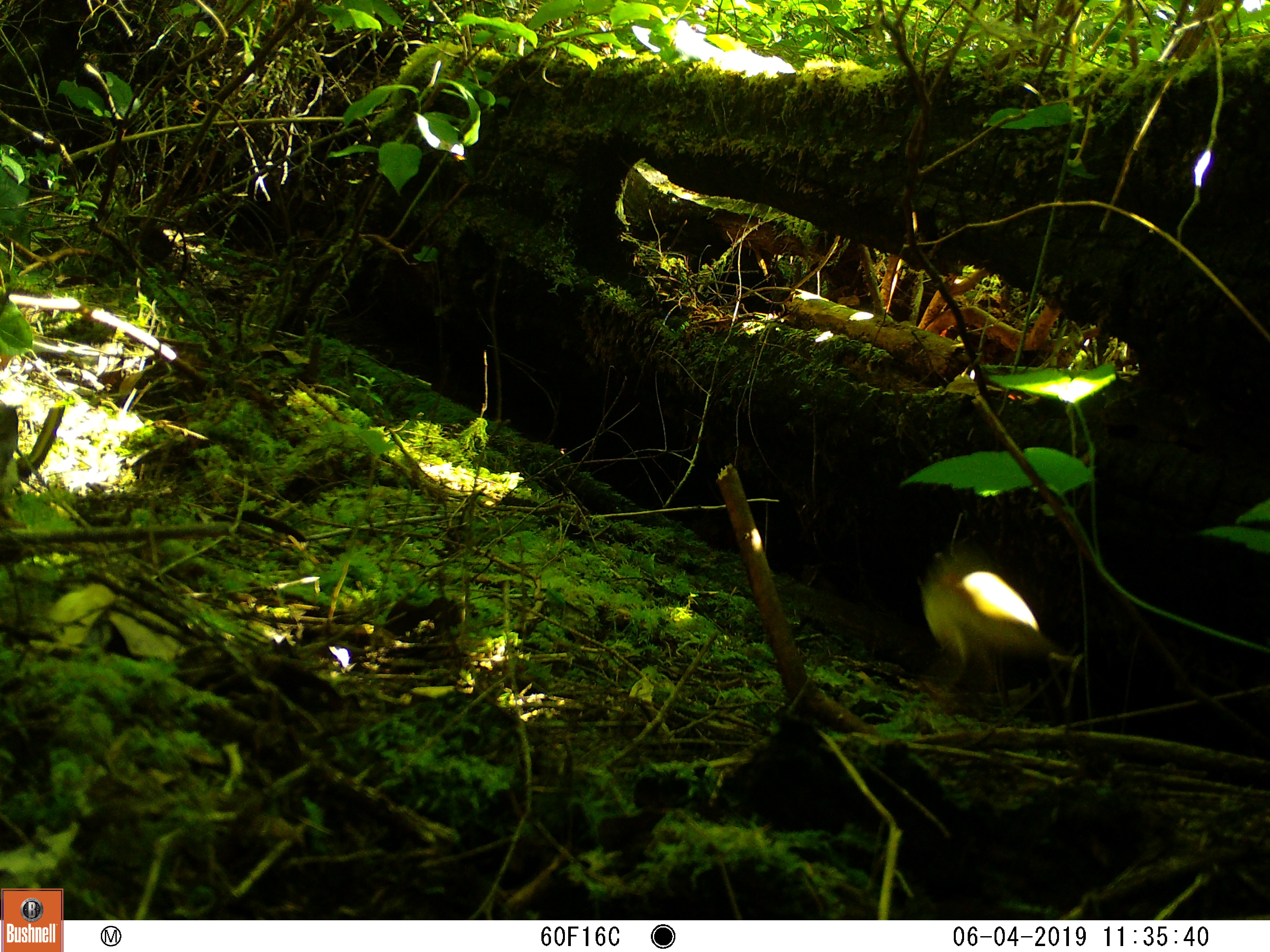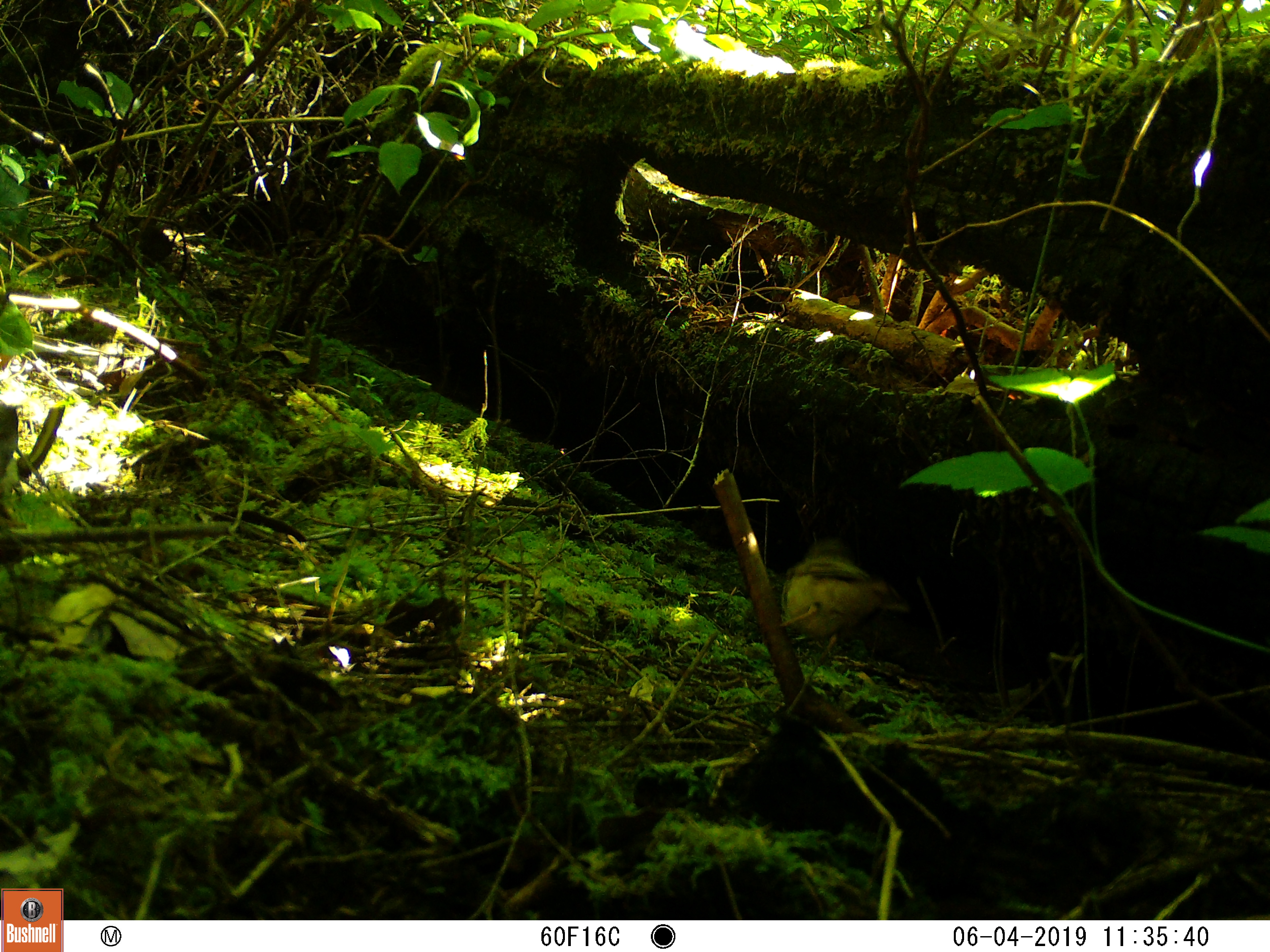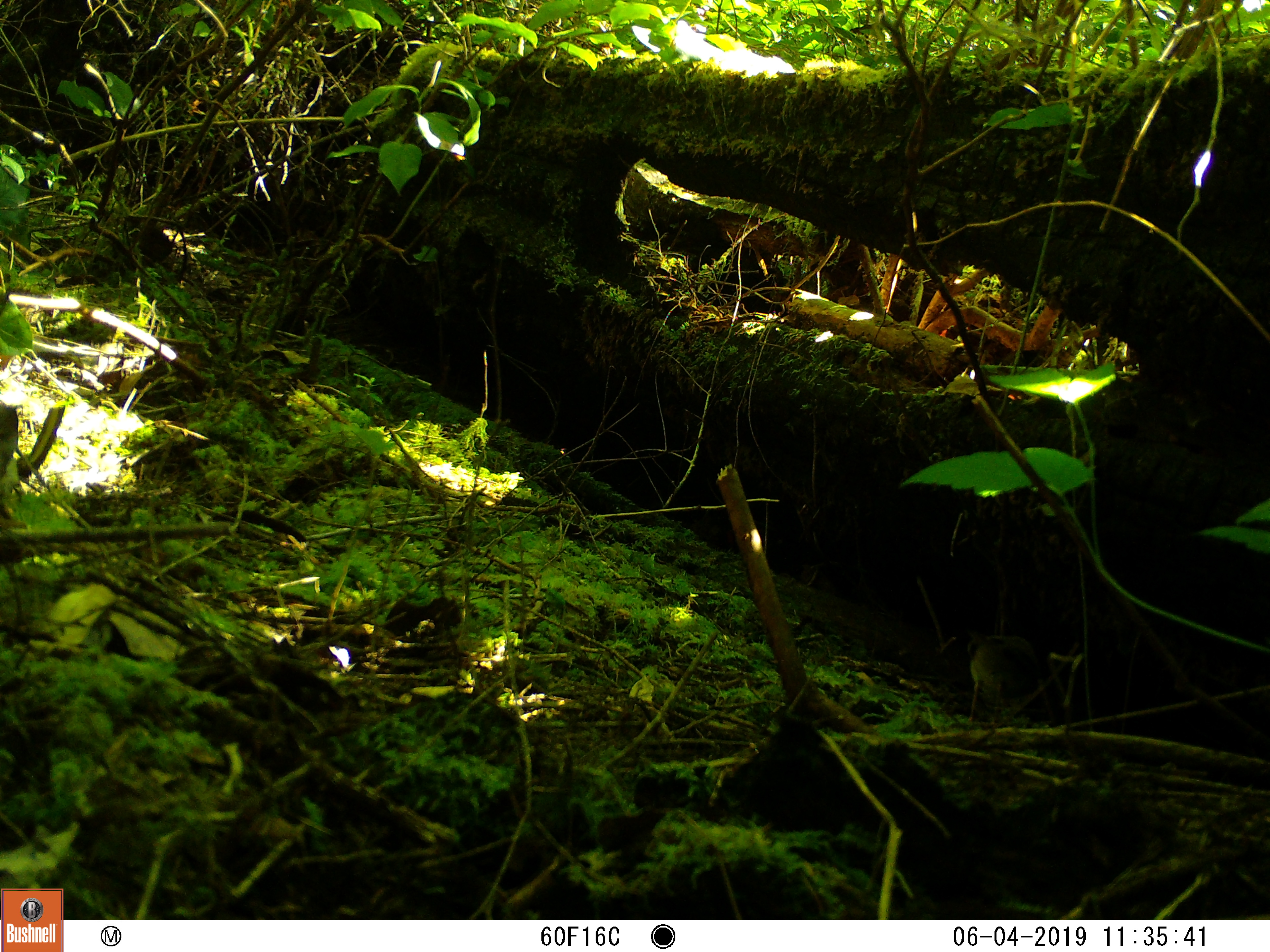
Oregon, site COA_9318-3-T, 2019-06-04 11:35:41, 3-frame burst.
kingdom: Animalia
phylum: Chordata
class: Aves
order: Passeriformes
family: Parulidae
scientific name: Parulidae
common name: new world warblers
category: parulidae family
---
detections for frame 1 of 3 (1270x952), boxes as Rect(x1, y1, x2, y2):
parulidae family: Rect(918, 546, 1100, 724)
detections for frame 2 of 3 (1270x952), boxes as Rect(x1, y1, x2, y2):
parulidae family: Rect(747, 518, 947, 699)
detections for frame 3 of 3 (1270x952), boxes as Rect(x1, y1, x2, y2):
parulidae family: Rect(942, 601, 1065, 733)